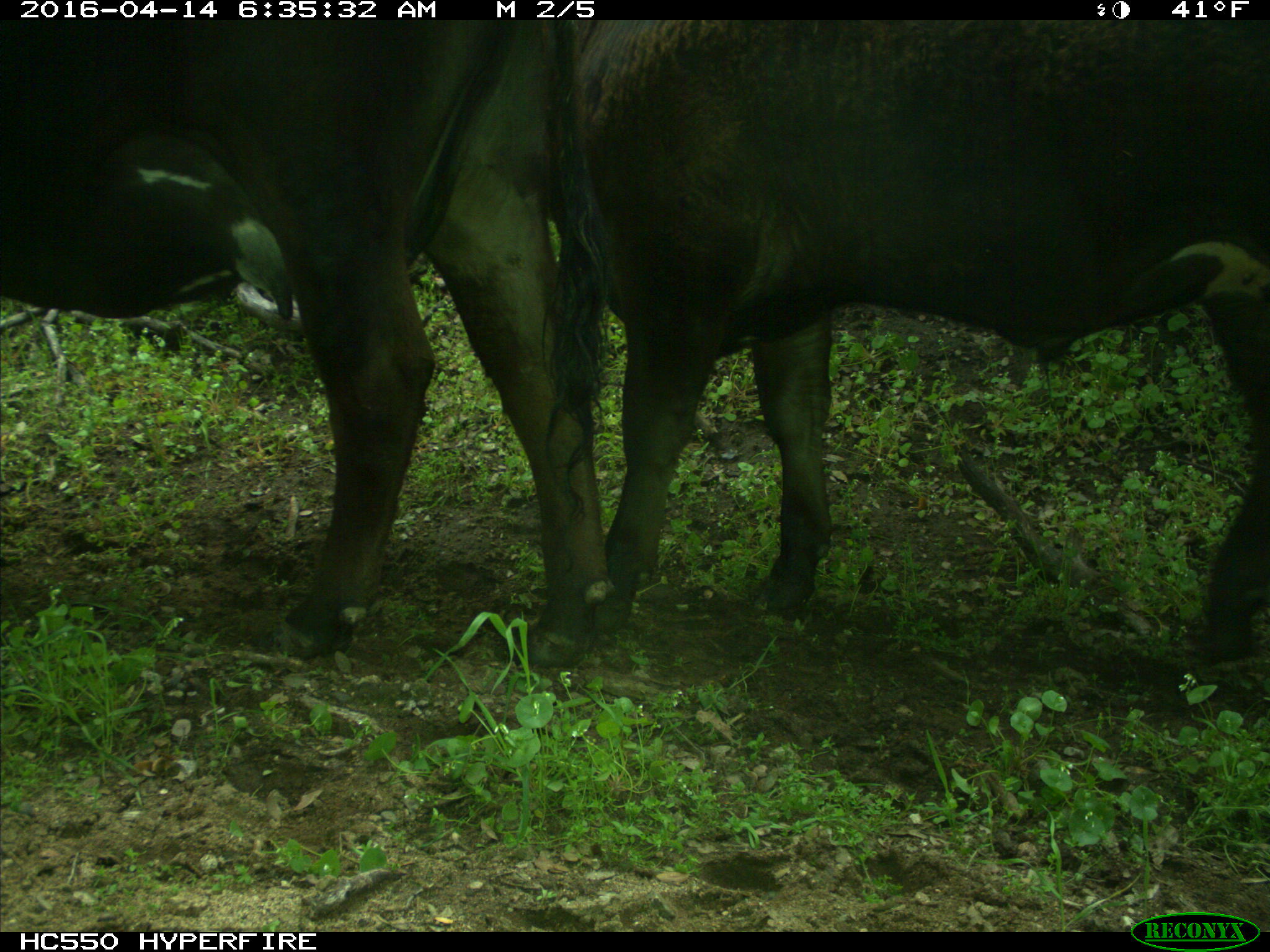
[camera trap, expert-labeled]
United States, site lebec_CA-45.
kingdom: Animalia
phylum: Chordata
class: Mammalia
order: Artiodactyla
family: Bovidae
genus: Bos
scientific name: Bos taurus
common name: domestic cow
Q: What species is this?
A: Bos taurus (domestic cow).